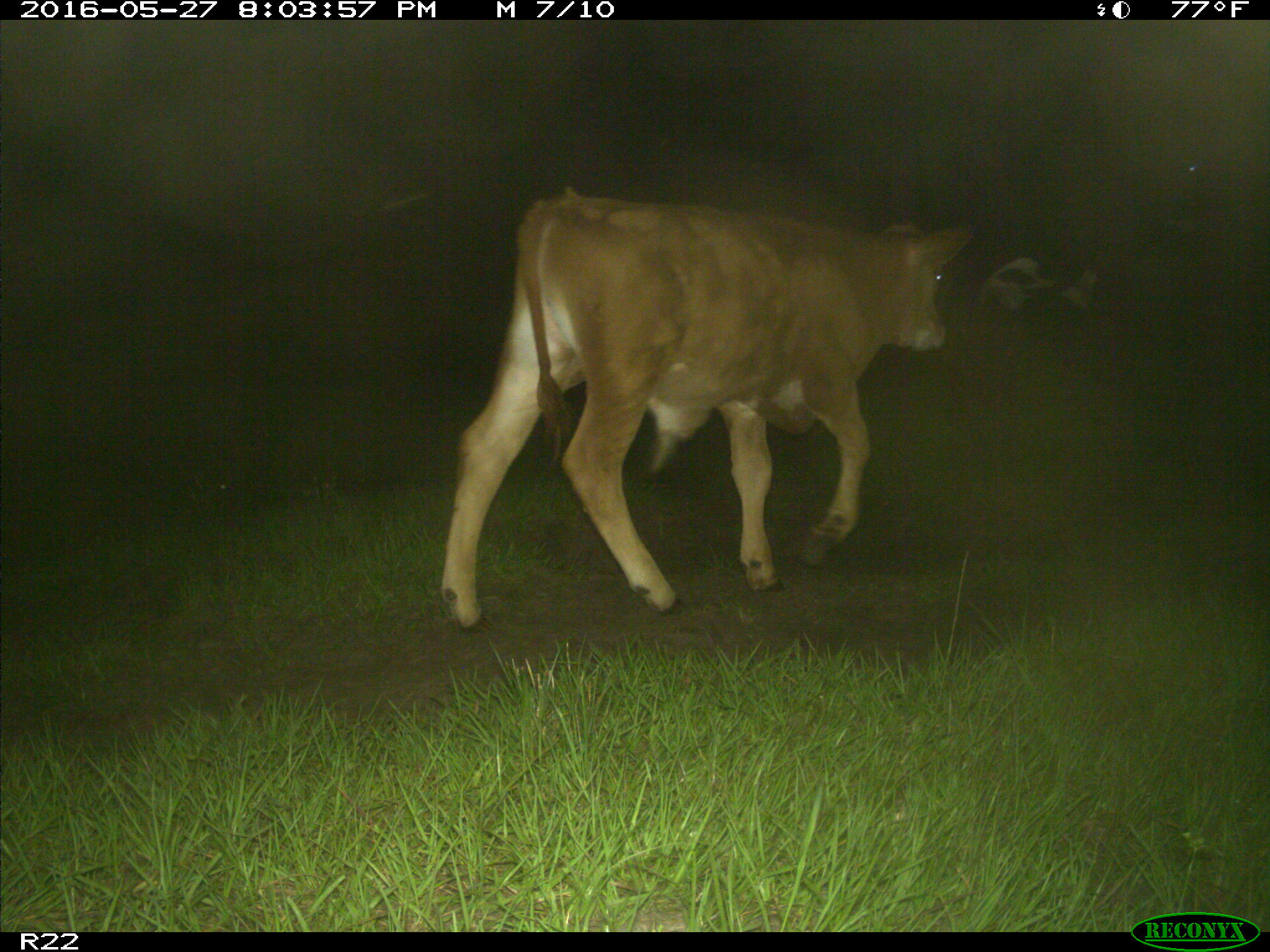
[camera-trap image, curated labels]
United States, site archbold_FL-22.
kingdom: Animalia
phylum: Chordata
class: Mammalia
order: Artiodactyla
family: Bovidae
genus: Bos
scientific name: Bos taurus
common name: domestic cow